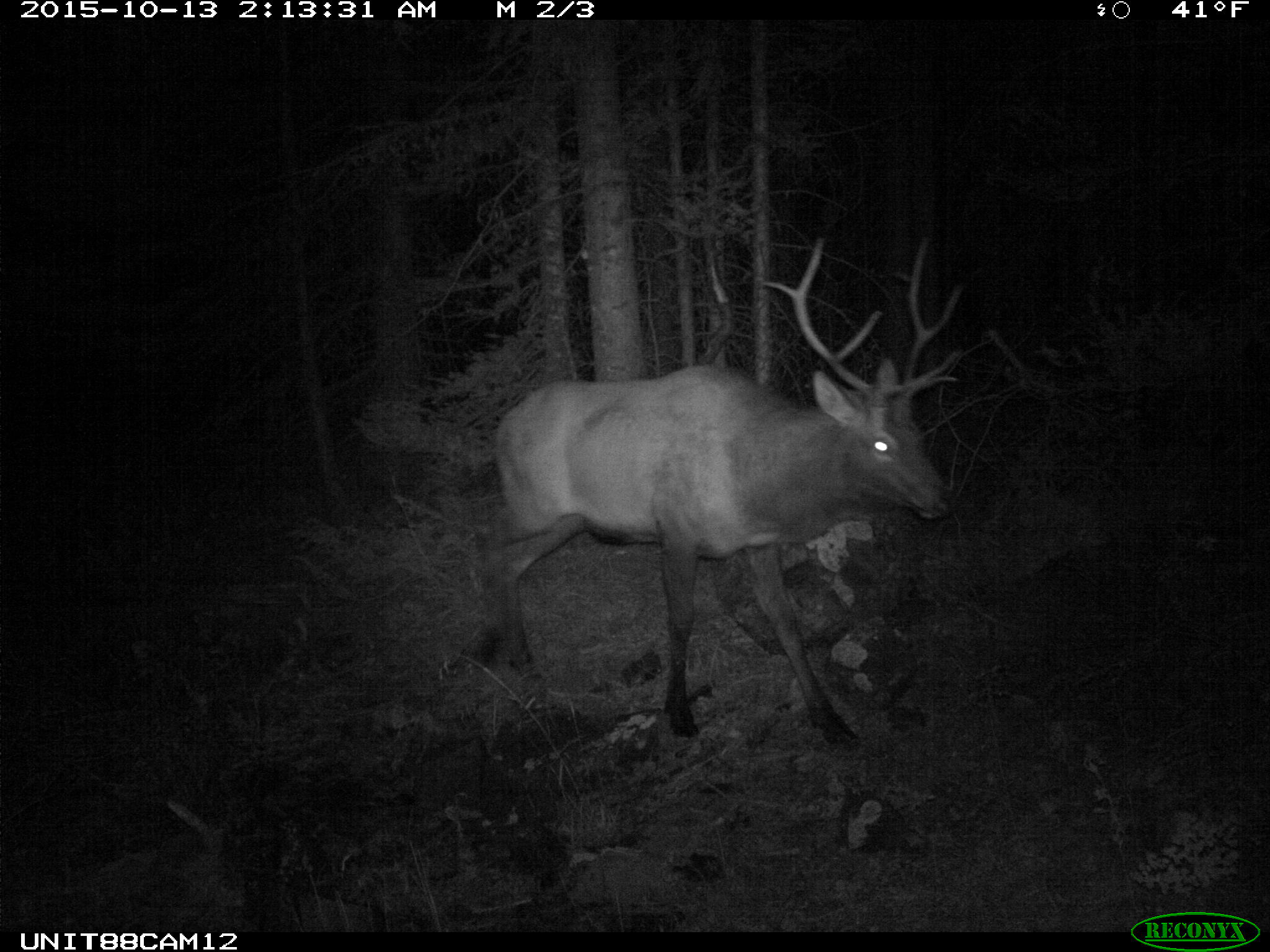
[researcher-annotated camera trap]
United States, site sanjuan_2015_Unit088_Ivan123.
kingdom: Animalia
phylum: Chordata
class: Mammalia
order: Artiodactyla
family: Cervidae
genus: Cervus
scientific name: Cervus elaphus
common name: red deer